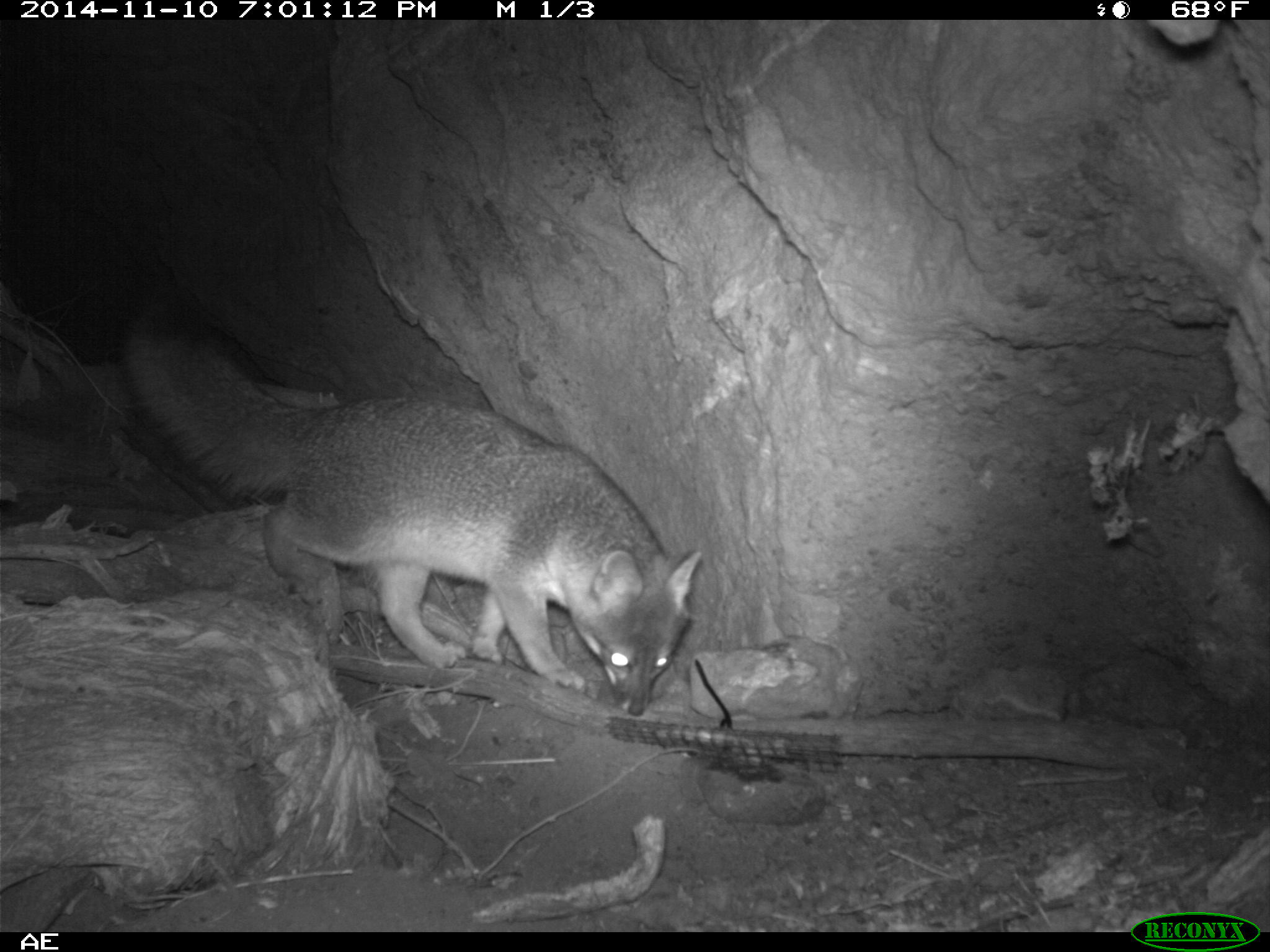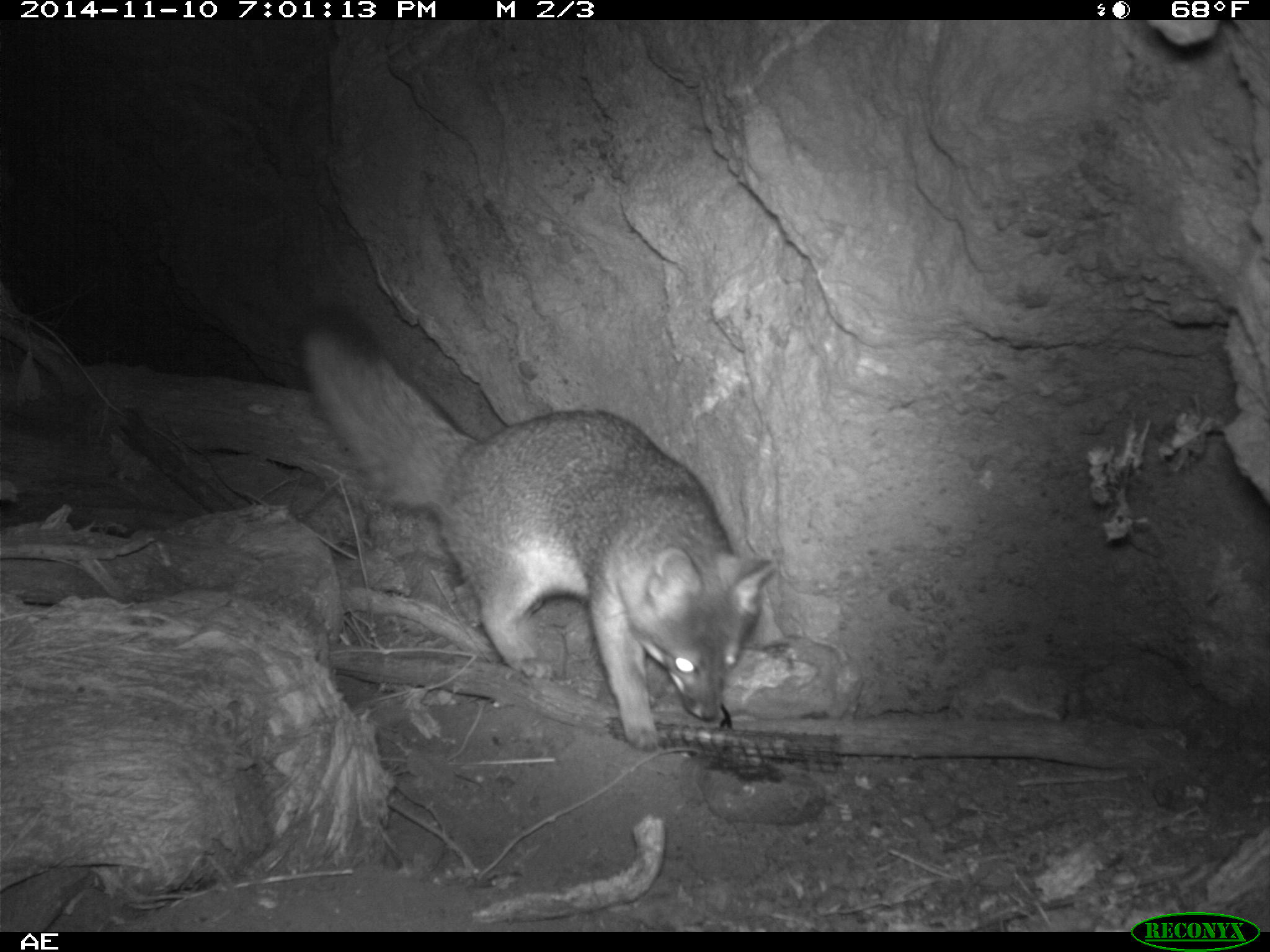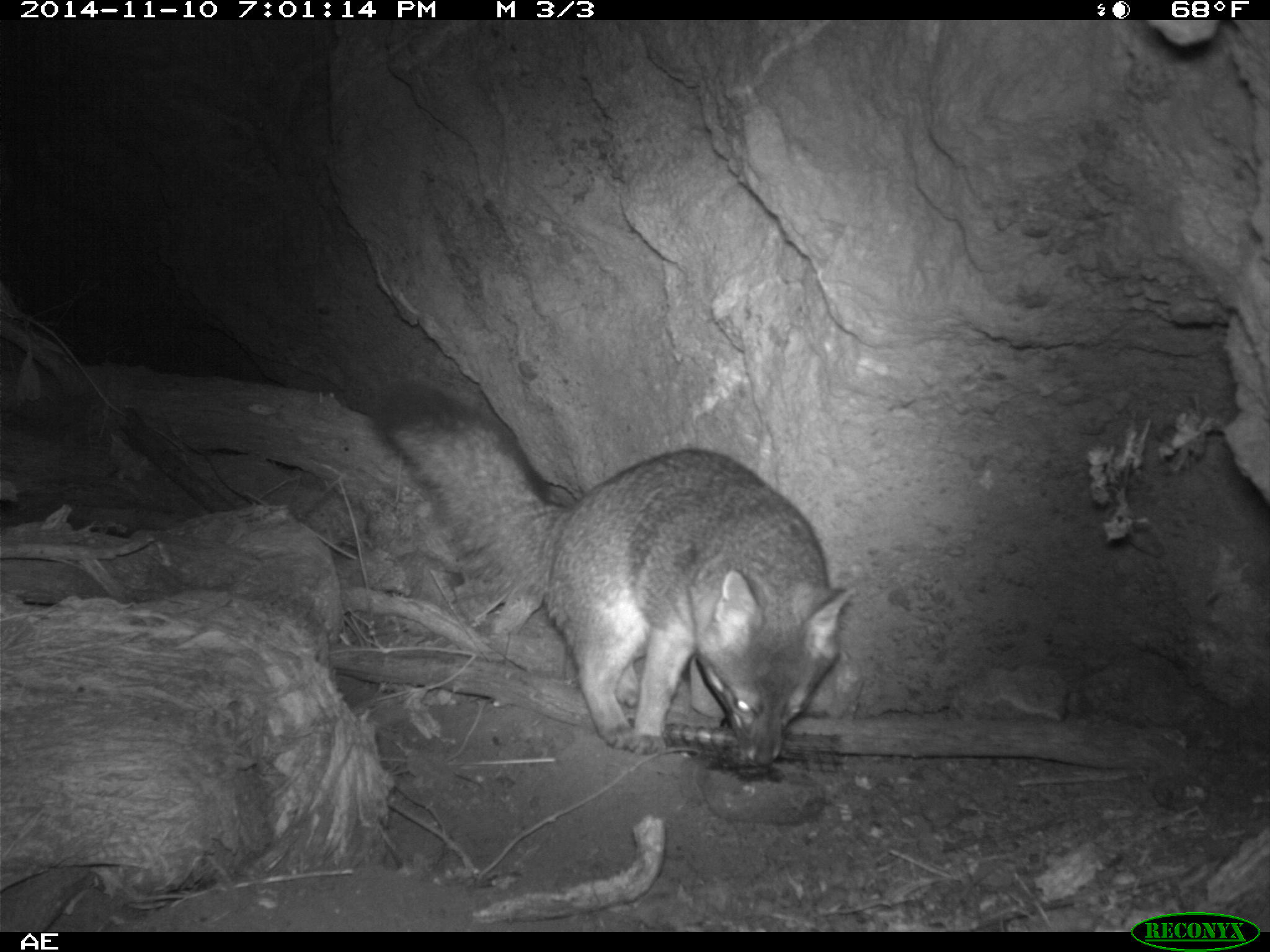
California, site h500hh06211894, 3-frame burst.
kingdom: Animalia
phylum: Chordata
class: Mammalia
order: Carnivora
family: Canidae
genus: Urocyon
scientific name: Urocyon littoralis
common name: island fox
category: fox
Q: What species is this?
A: Fox (island fox) (Urocyon littoralis).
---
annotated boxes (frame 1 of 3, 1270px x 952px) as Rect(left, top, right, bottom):
fox: Rect(118, 299, 705, 716)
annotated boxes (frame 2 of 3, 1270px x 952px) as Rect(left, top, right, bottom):
fox: Rect(296, 303, 775, 752)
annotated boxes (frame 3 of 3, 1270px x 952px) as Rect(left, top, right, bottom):
fox: Rect(369, 384, 855, 768)